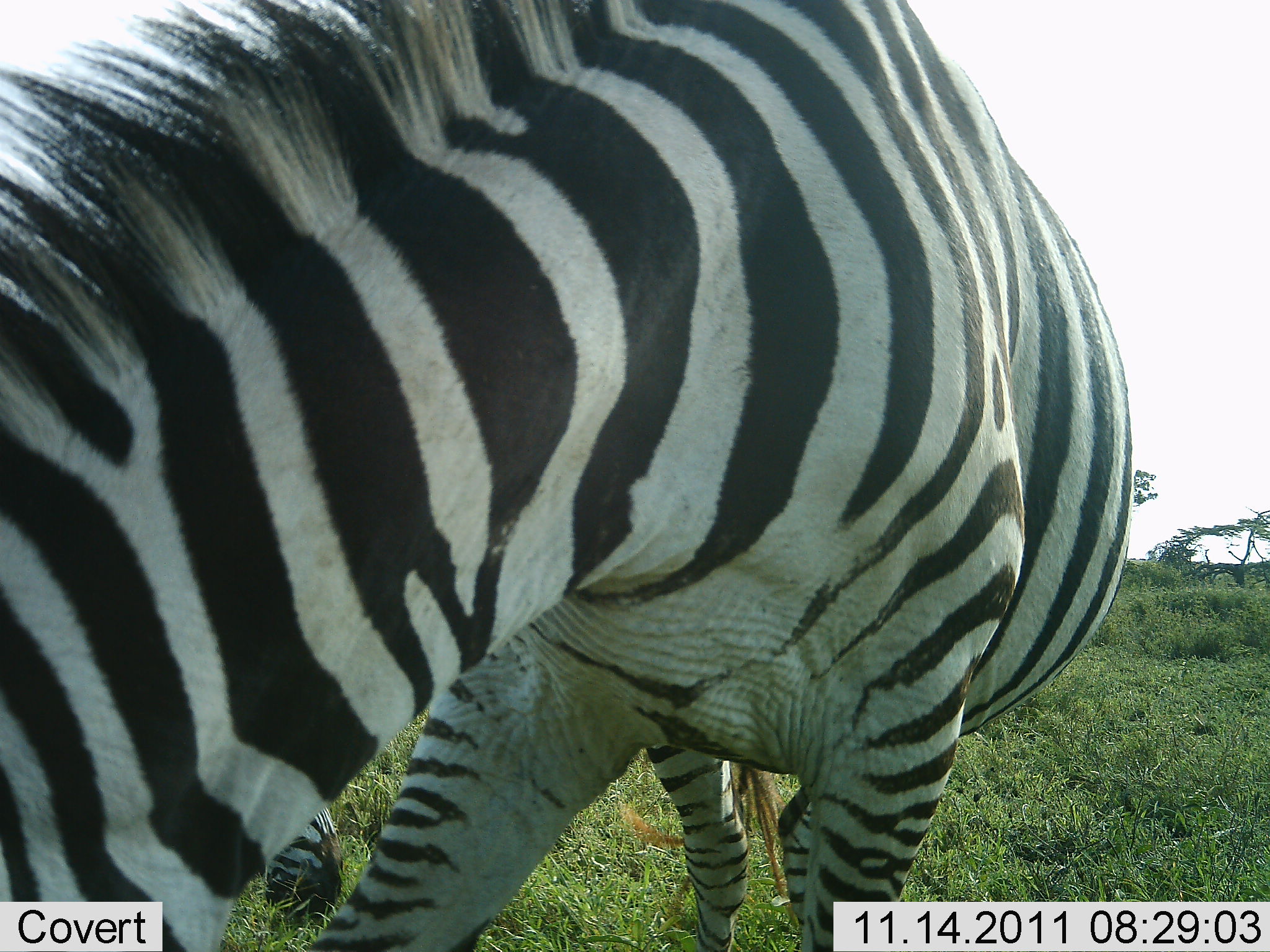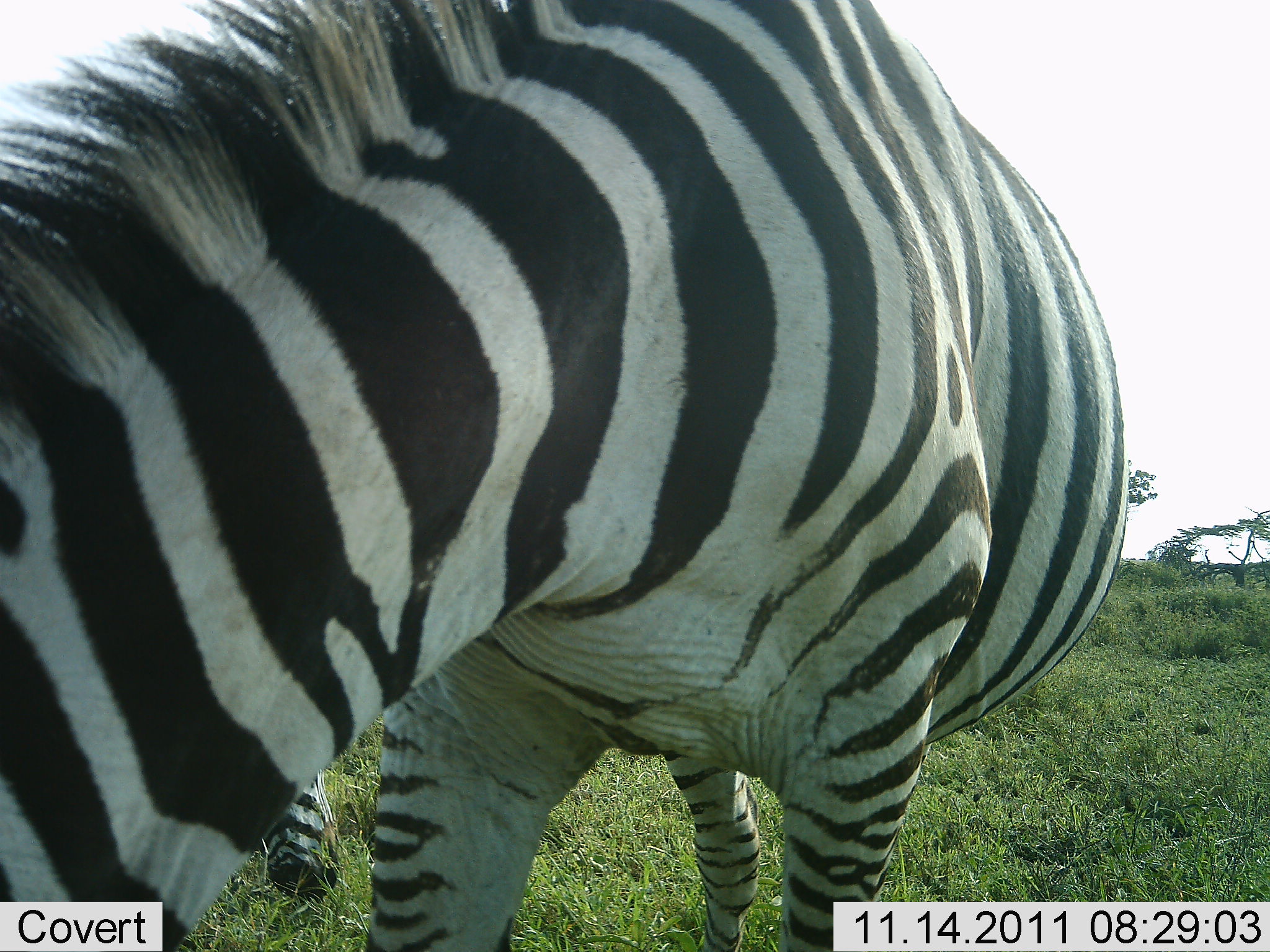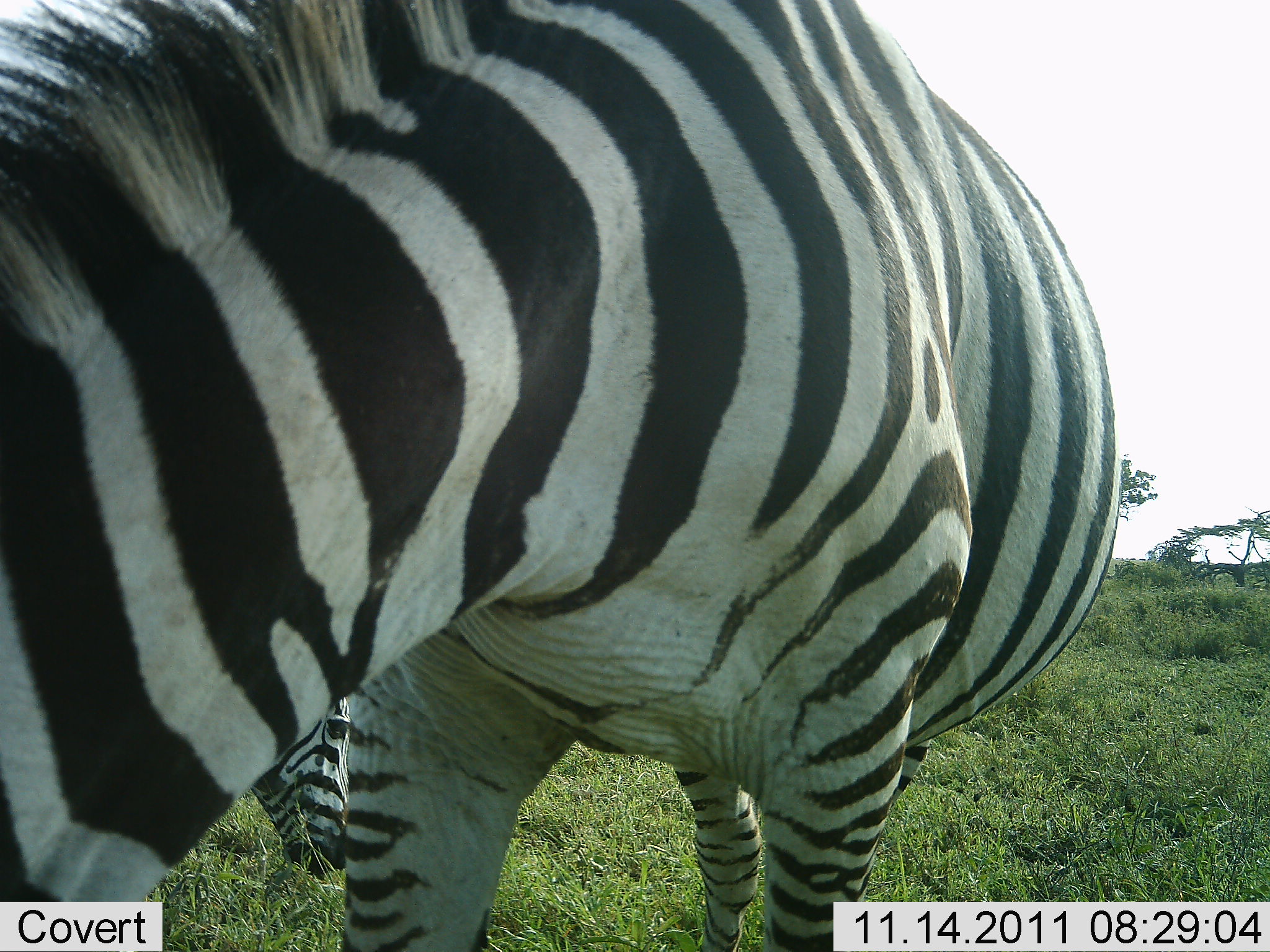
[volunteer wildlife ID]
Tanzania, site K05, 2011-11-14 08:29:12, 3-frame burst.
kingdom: Animalia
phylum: Chordata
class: Mammalia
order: Perissodactyla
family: Equidae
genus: Equus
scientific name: Equus quagga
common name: plains zebra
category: zebra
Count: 1.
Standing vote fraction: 18%.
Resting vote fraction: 0%.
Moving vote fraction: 0%.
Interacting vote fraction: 0%.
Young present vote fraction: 0%.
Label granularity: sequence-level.